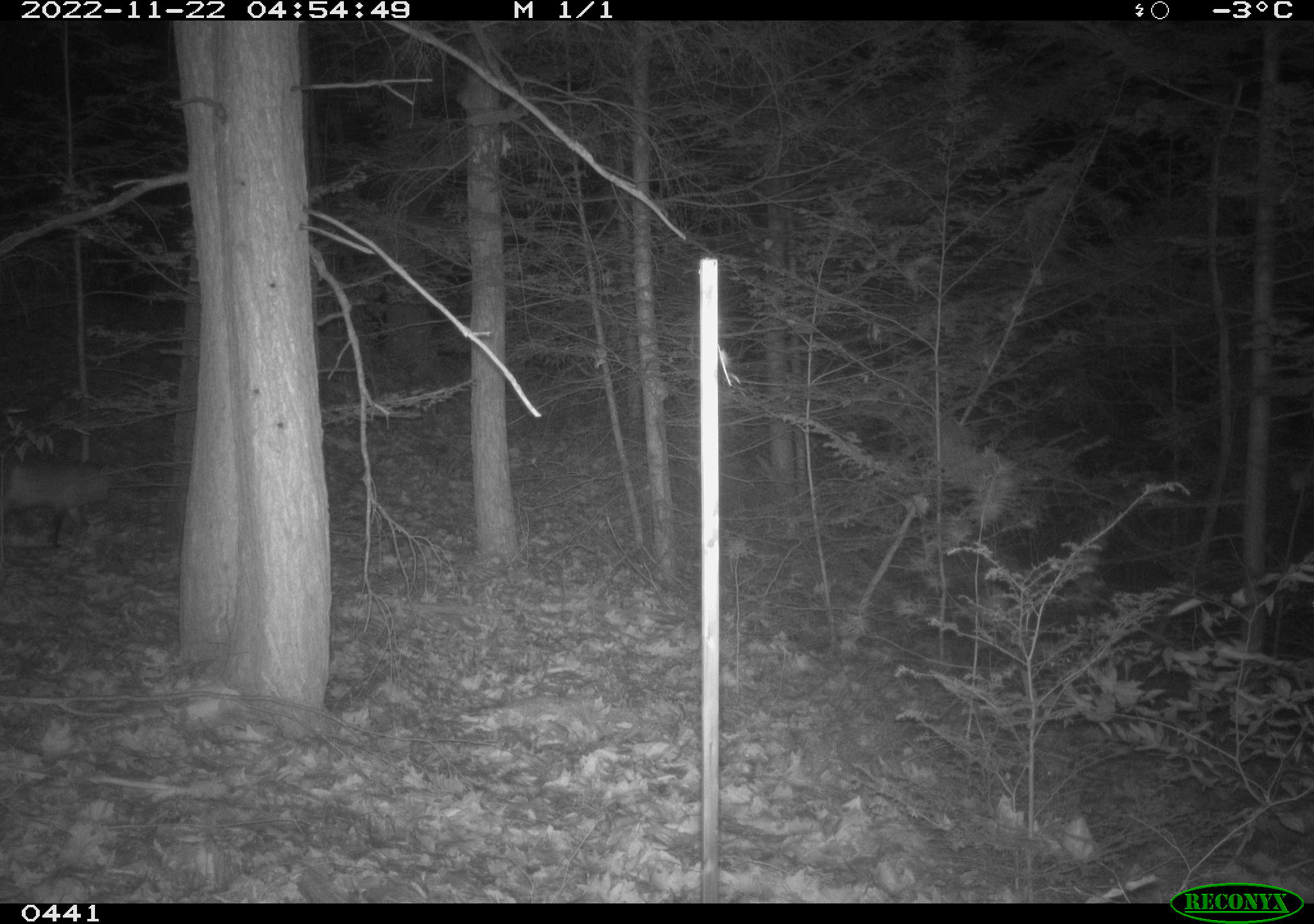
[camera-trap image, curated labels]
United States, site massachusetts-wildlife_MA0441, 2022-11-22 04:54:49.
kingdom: Animalia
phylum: Chordata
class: Mammalia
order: Carnivora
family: Canidae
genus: Vulpes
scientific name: Vulpes vulpes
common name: red fox